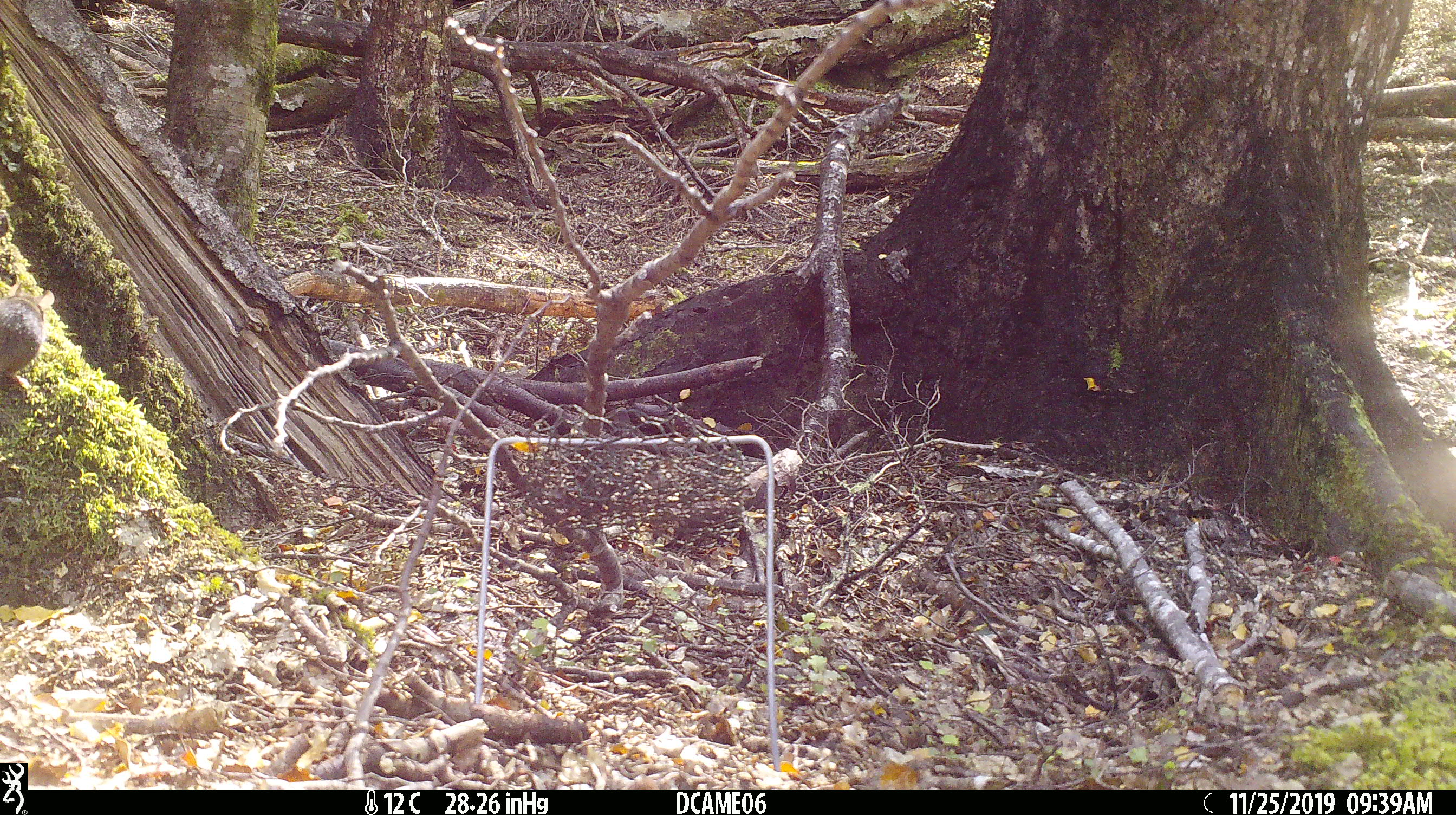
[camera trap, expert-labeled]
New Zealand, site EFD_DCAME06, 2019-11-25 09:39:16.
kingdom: Animalia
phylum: Chordata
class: Mammalia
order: Rodentia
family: Muridae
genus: Mus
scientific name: Mus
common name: mouse